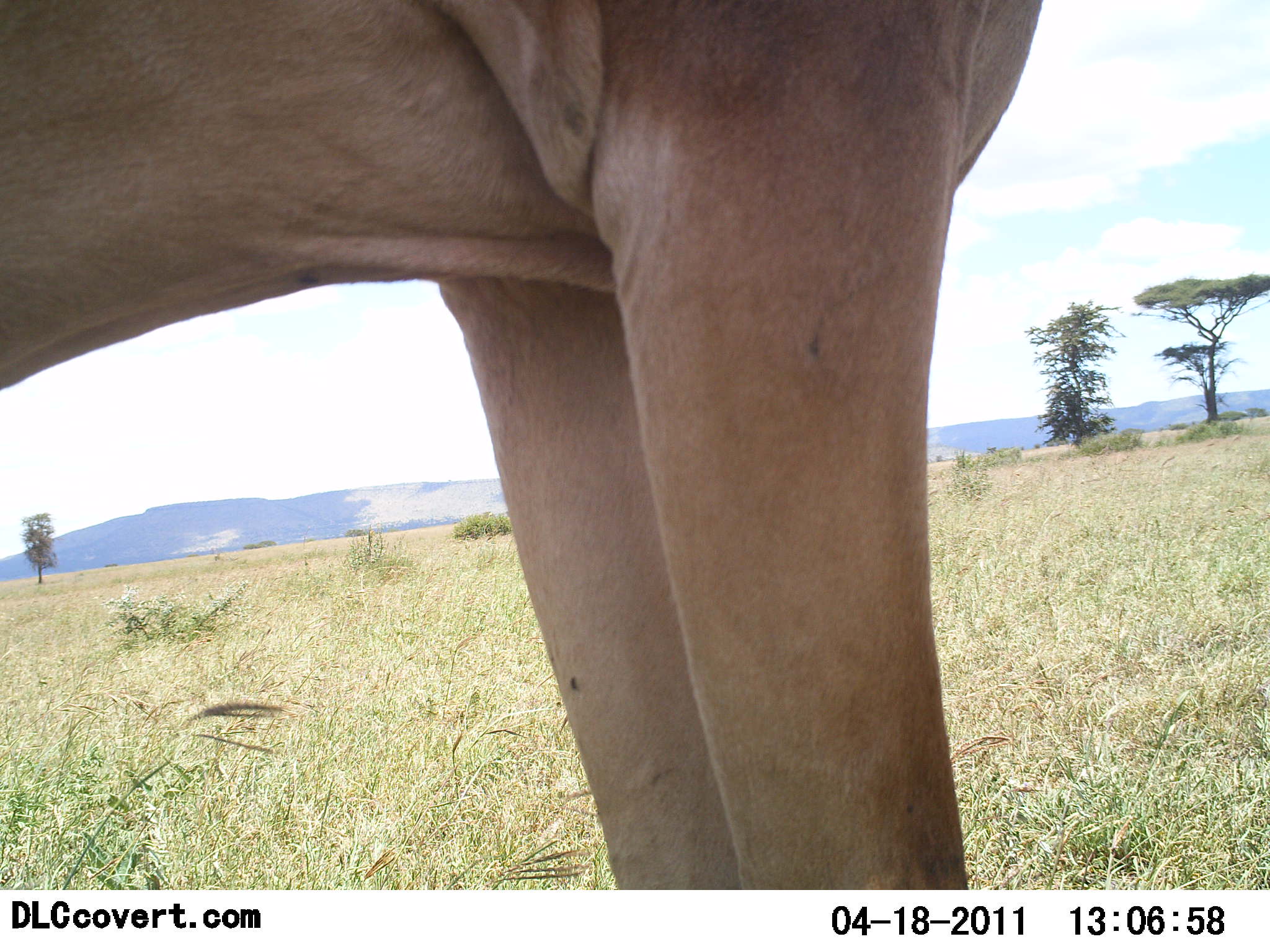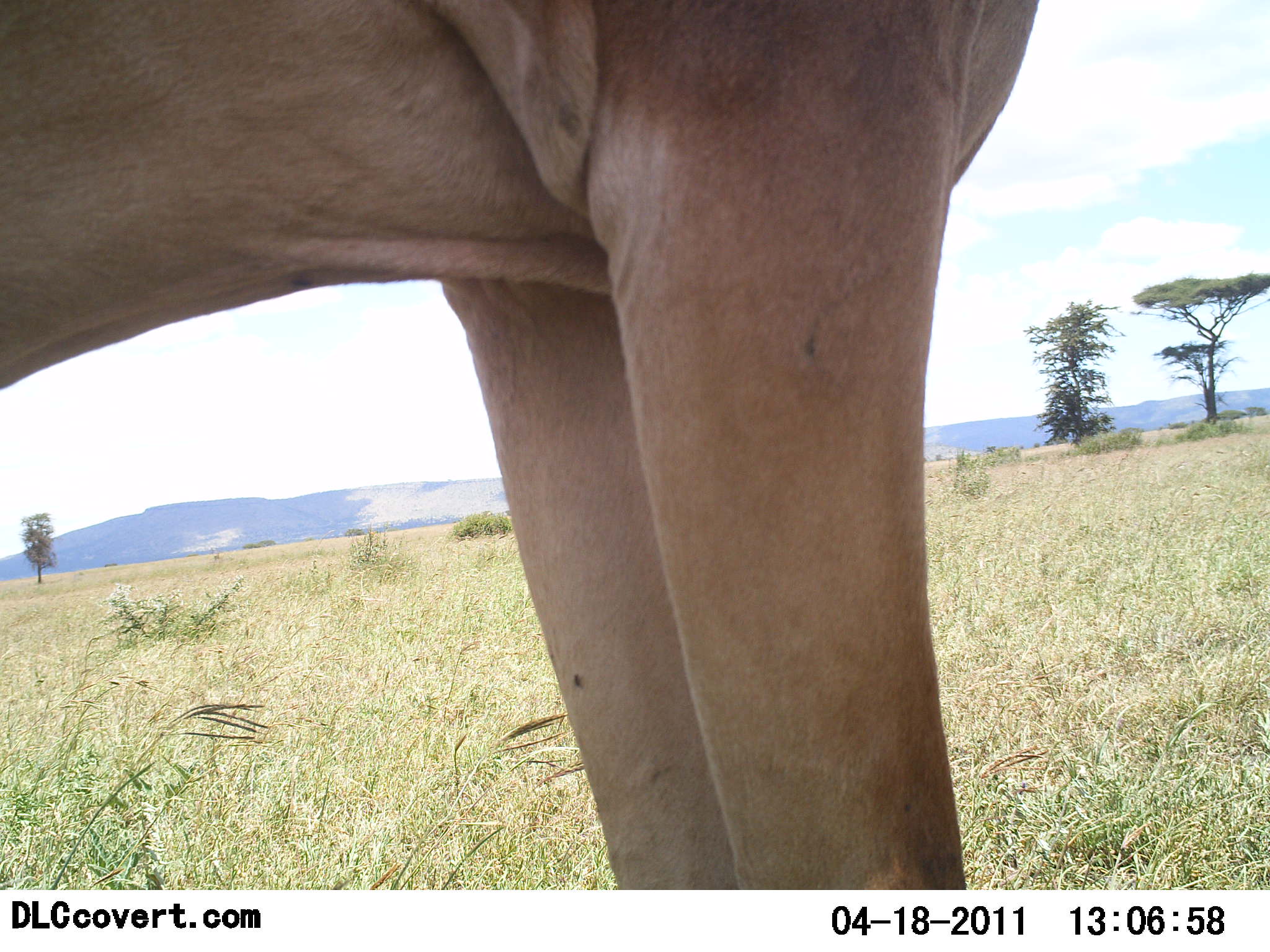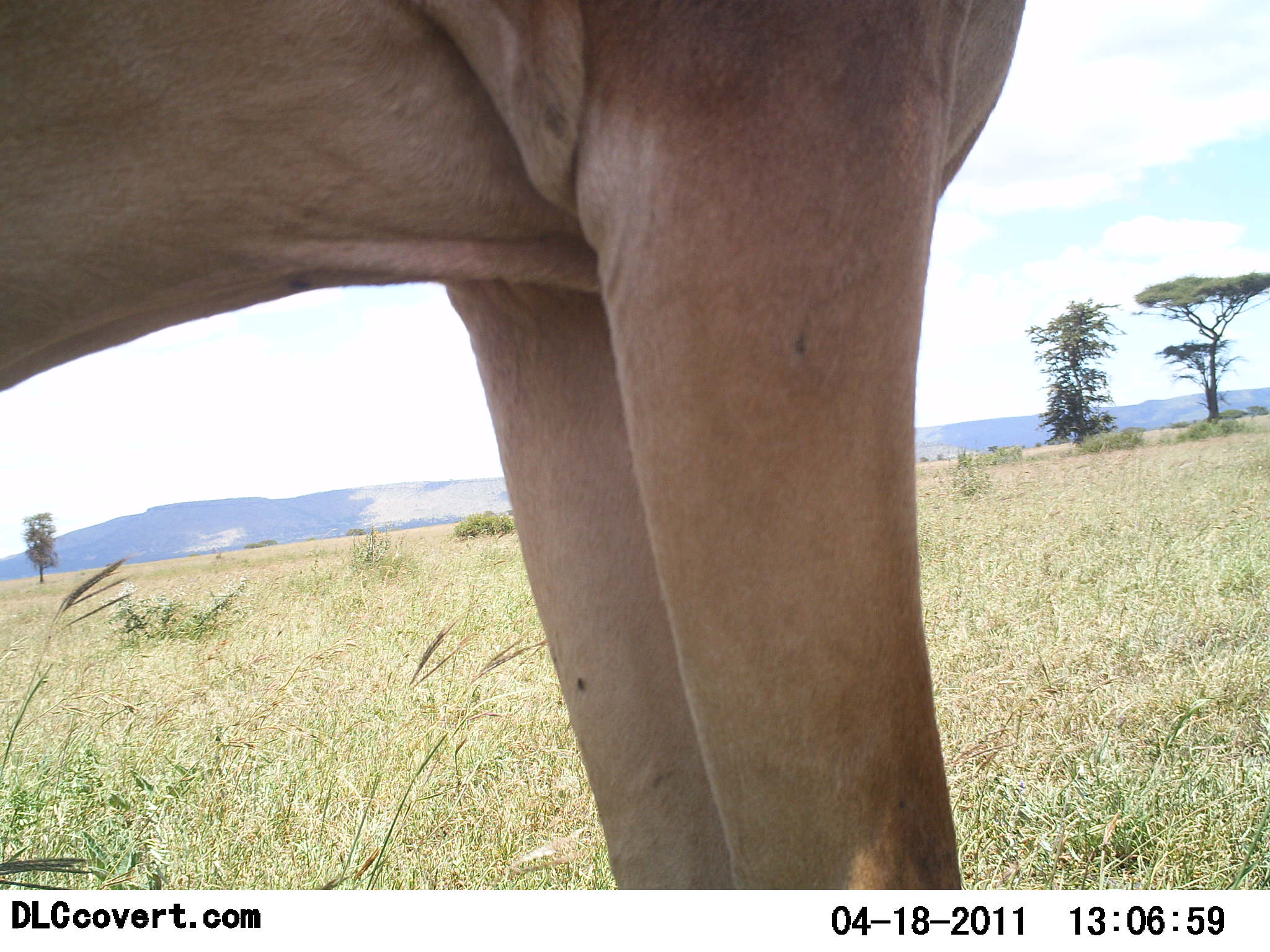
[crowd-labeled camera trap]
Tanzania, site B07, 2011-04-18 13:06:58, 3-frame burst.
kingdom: Animalia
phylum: Chordata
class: Mammalia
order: Artiodactyla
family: Bovidae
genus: Alcelaphus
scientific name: Alcelaphus buselaphus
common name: hartebeest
Hartebeest (Alcelaphus buselaphus), count 1. Behavior (volunteer vote fractions): standing 100%, resting 0%, moving 0%, interacting 0%. Young present (vote fraction): 0%. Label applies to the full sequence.